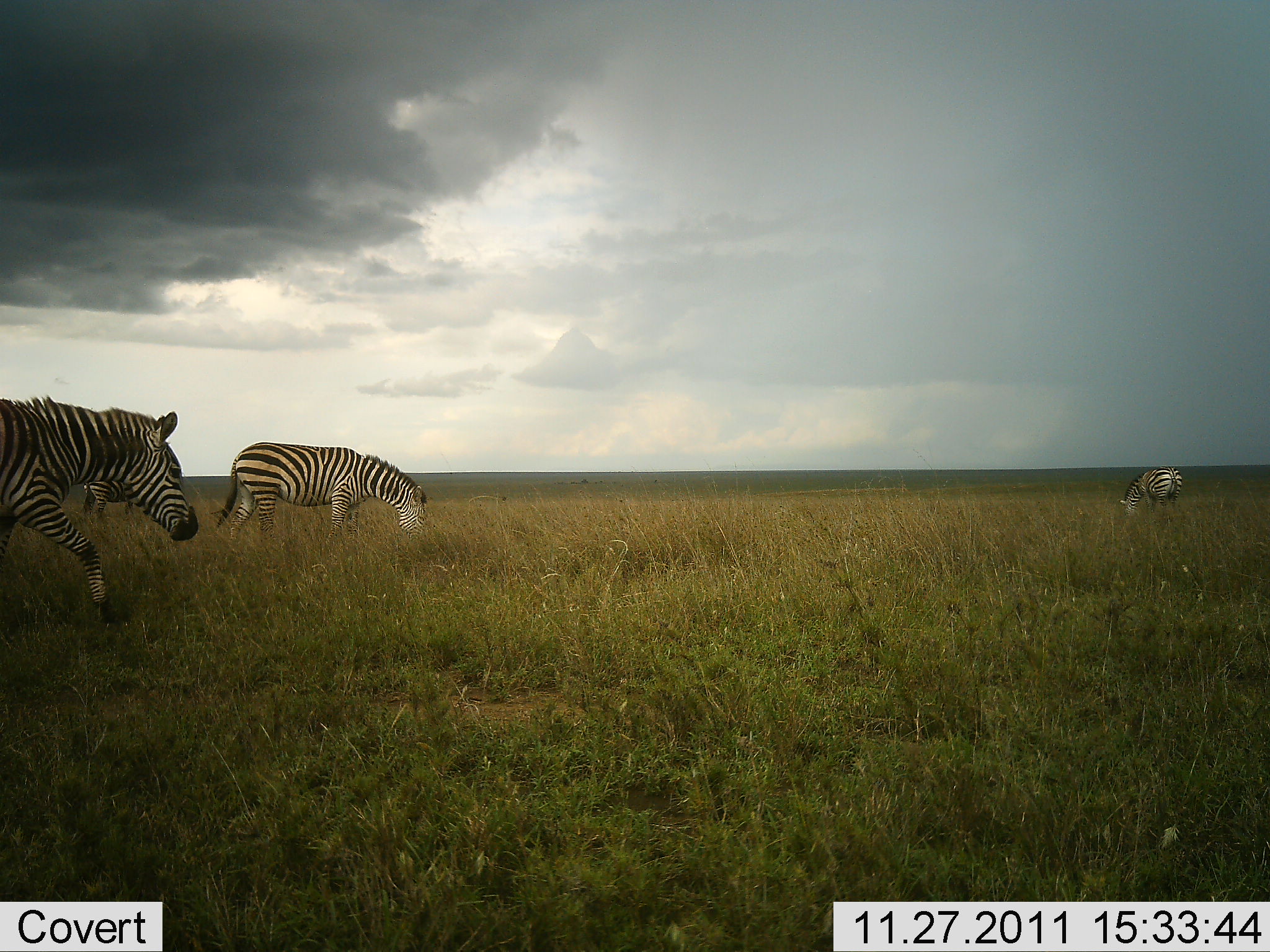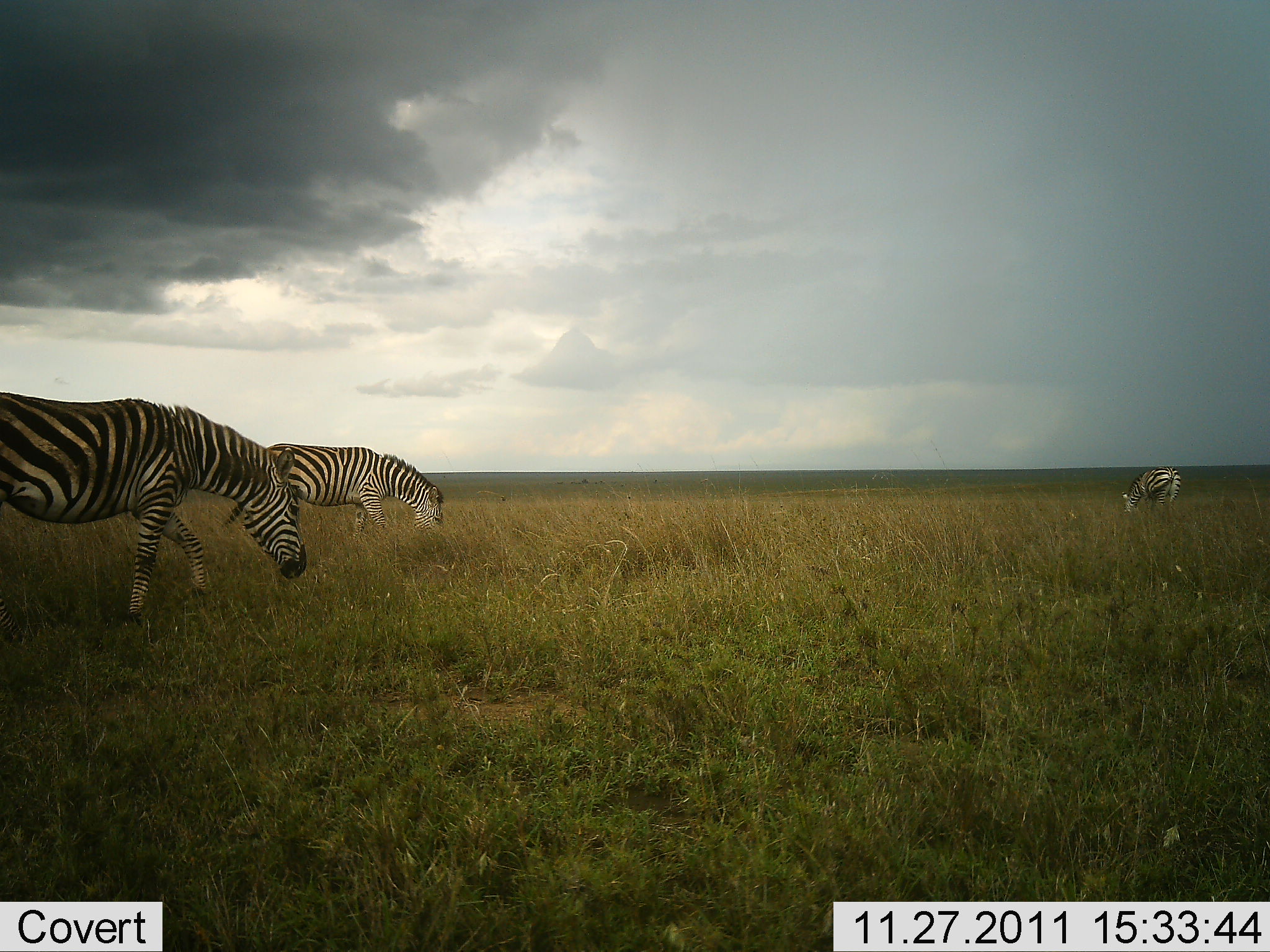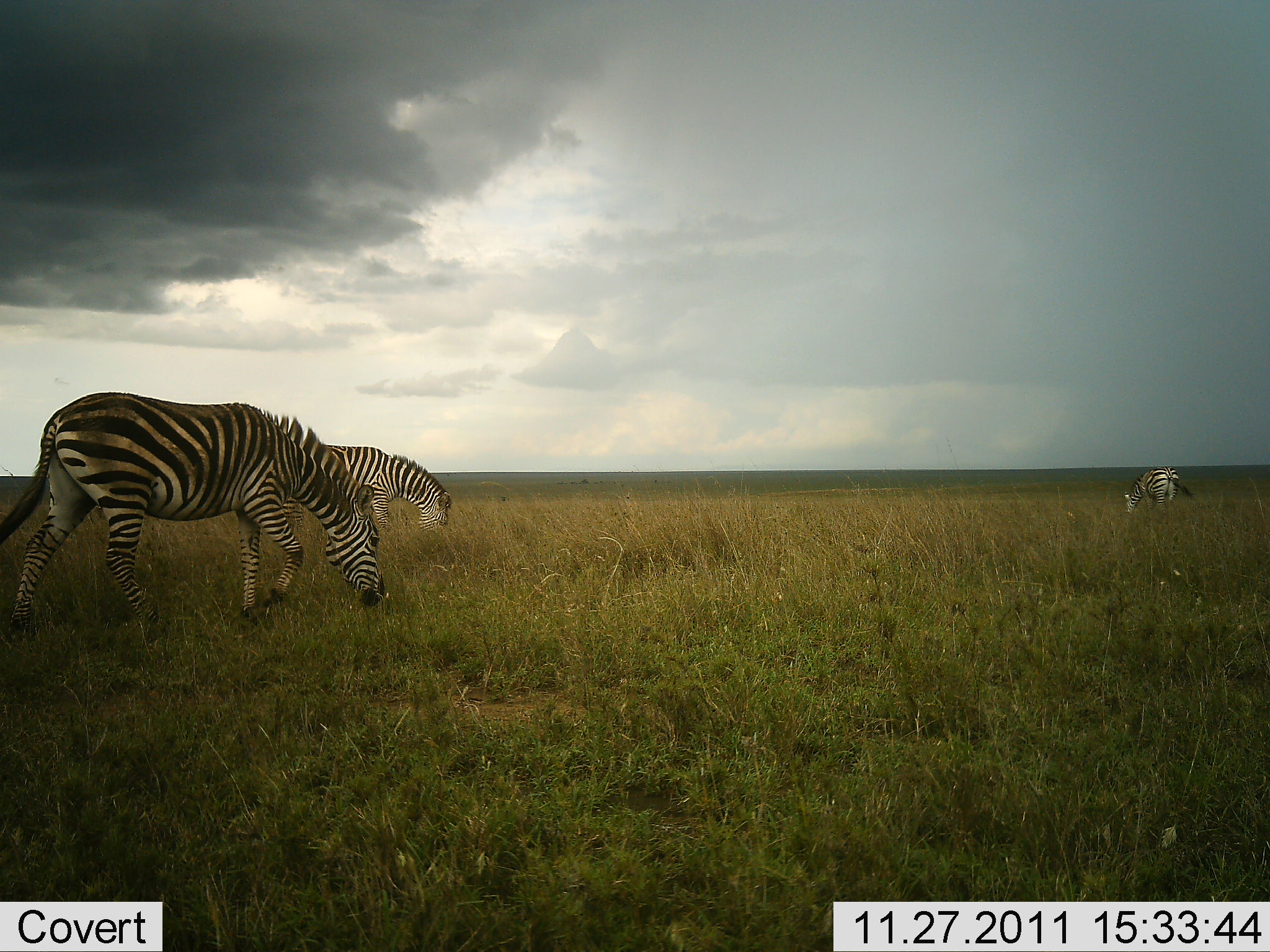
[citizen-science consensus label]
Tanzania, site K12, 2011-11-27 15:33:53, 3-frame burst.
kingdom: Animalia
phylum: Chordata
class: Mammalia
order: Perissodactyla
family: Equidae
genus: Equus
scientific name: Equus quagga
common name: plains zebra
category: zebra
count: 3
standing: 21%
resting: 0%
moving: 43%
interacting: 0%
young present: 0%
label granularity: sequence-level